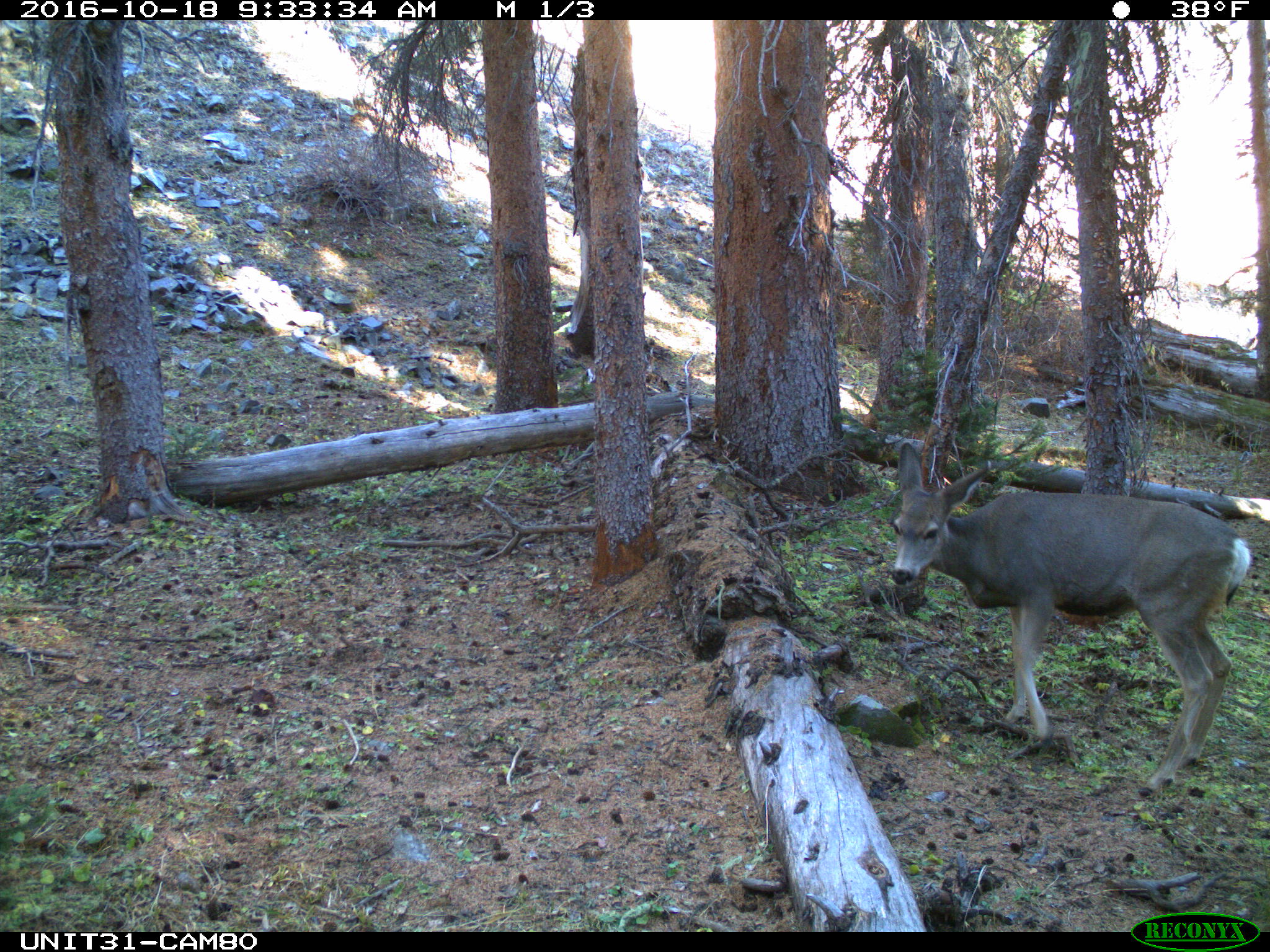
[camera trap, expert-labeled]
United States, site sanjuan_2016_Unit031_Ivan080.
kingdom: Animalia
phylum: Chordata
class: Mammalia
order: Artiodactyla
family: Cervidae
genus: Odocoileus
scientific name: Odocoileus hemionus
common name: mule deer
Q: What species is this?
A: Odocoileus hemionus (mule deer).